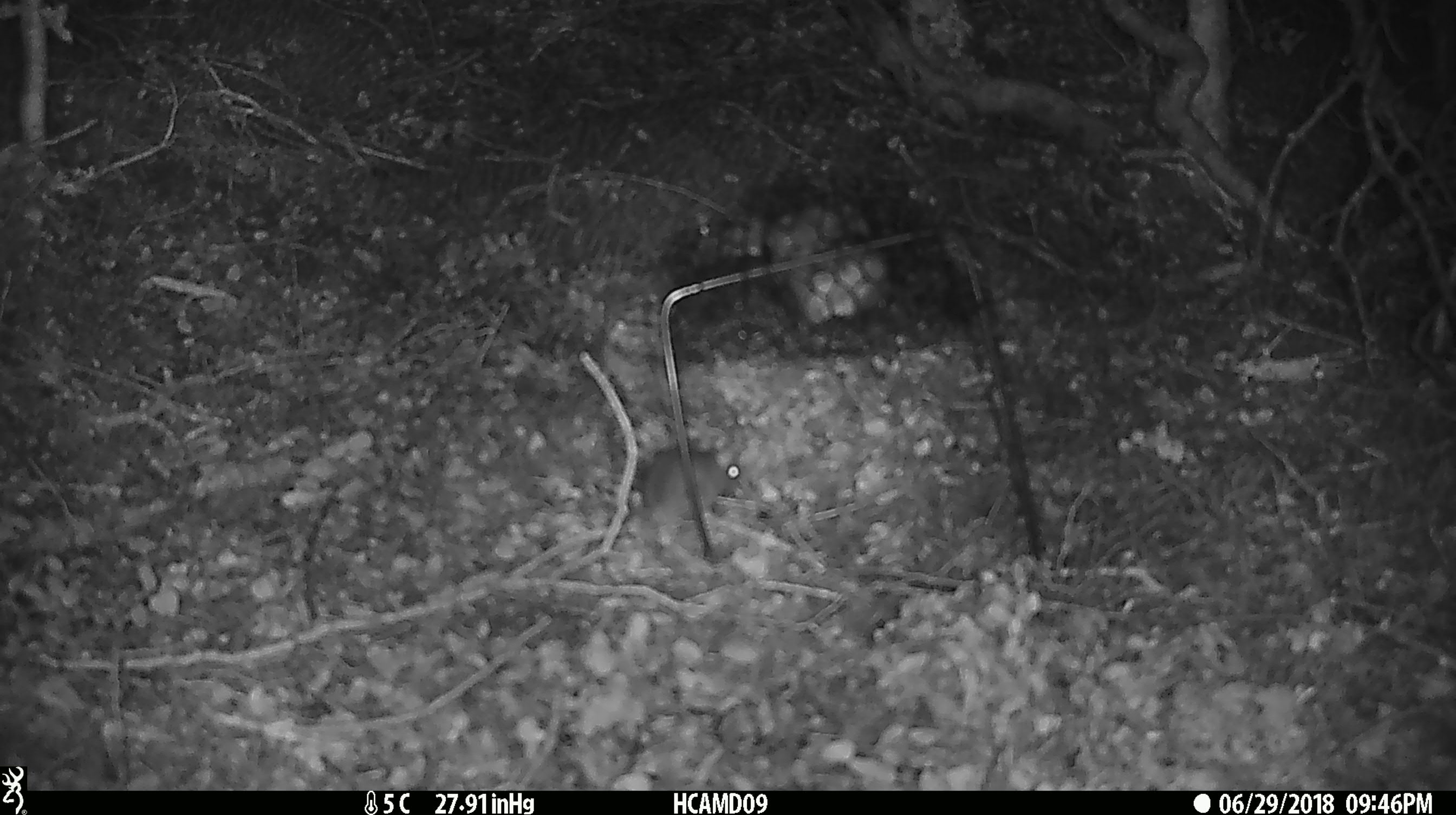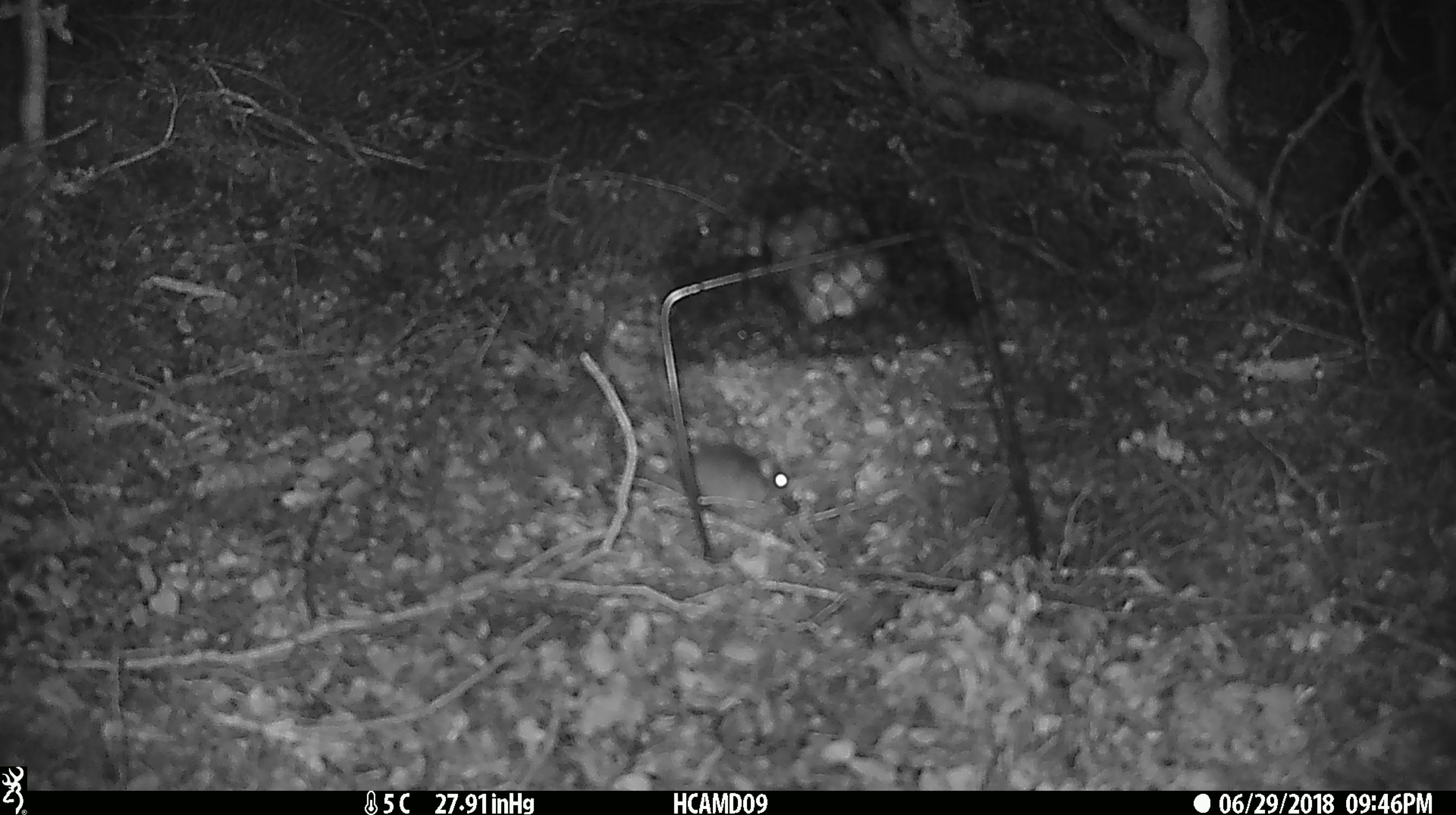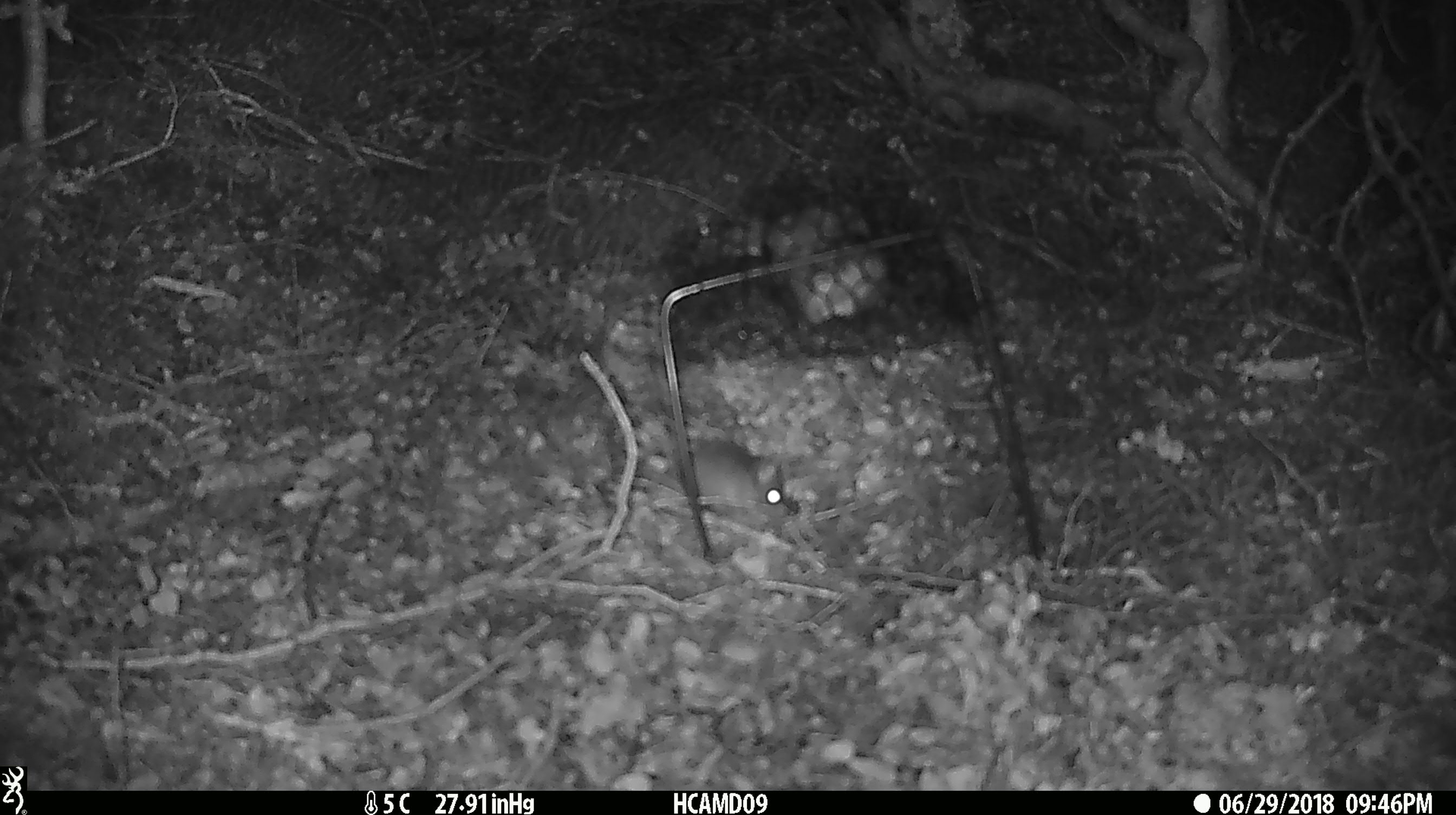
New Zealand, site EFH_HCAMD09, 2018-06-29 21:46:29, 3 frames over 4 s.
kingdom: Animalia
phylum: Chordata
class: Mammalia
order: Rodentia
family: Muridae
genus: Mus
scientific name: Mus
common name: mouse